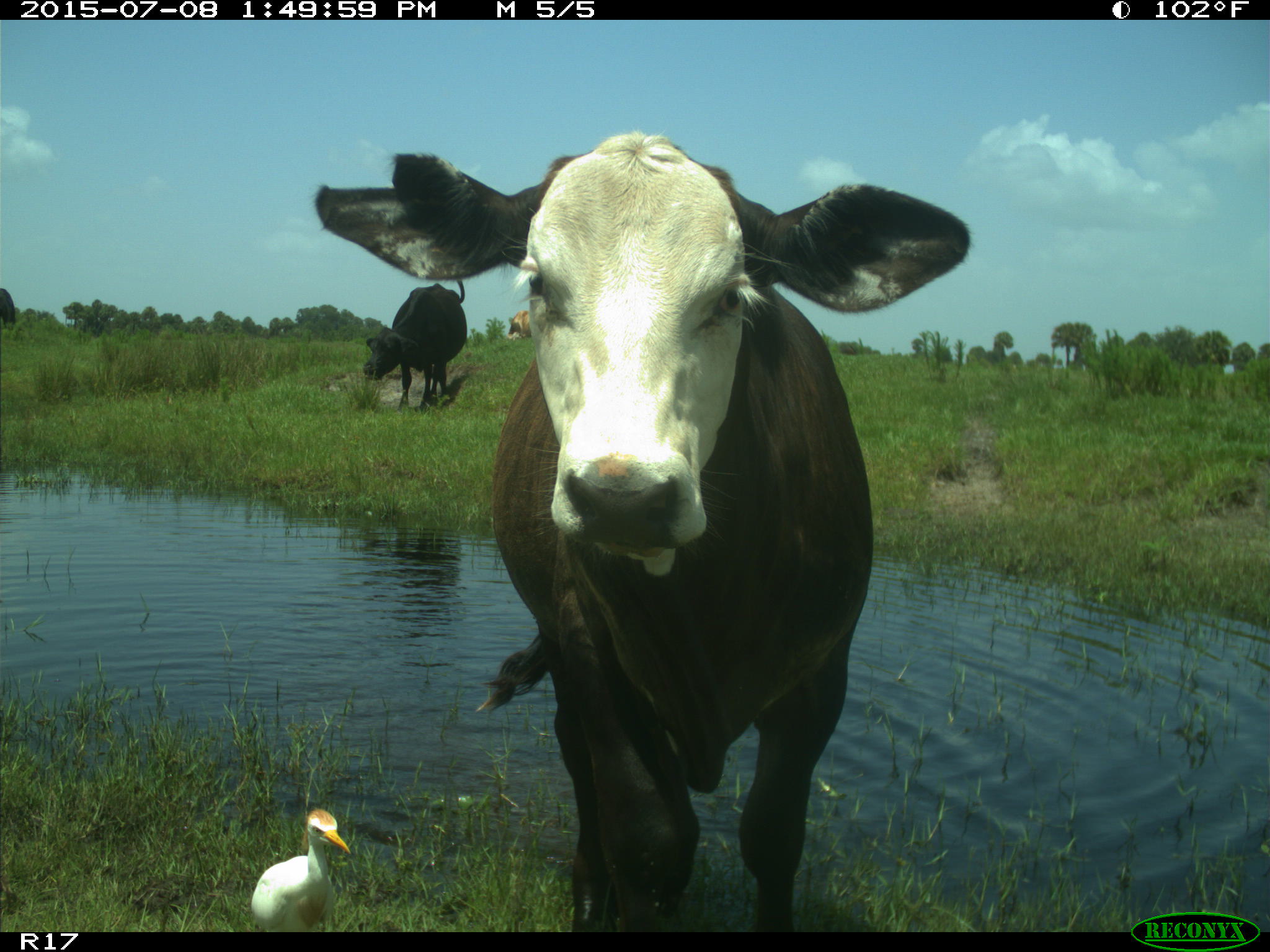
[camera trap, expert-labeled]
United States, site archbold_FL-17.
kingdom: Animalia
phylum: Chordata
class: Mammalia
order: Artiodactyla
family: Bovidae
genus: Bos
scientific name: Bos taurus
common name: domestic cow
Bos taurus (domestic cow).